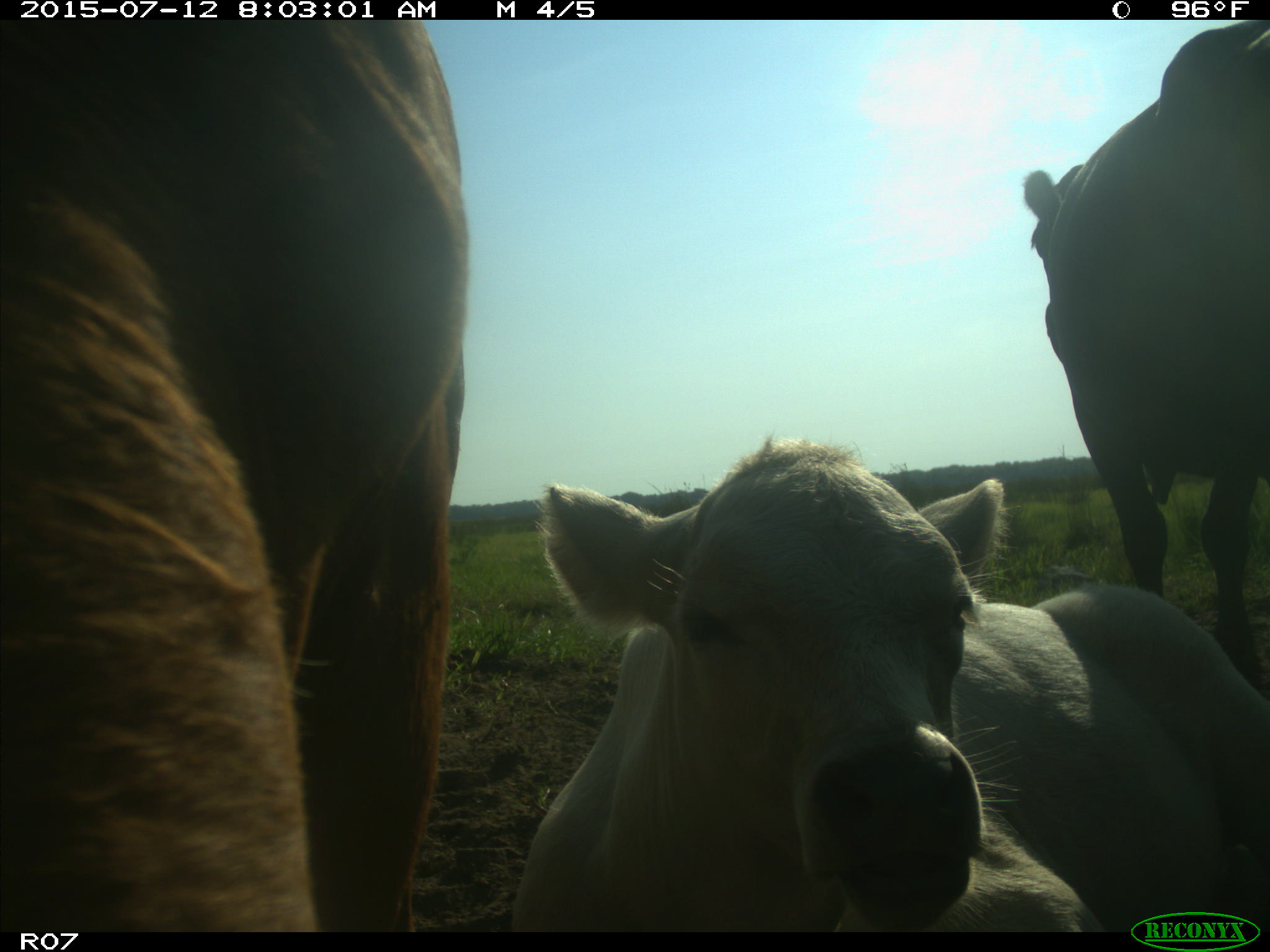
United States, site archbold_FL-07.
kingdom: Animalia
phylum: Chordata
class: Mammalia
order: Artiodactyla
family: Bovidae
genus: Bos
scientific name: Bos taurus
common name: domestic cow